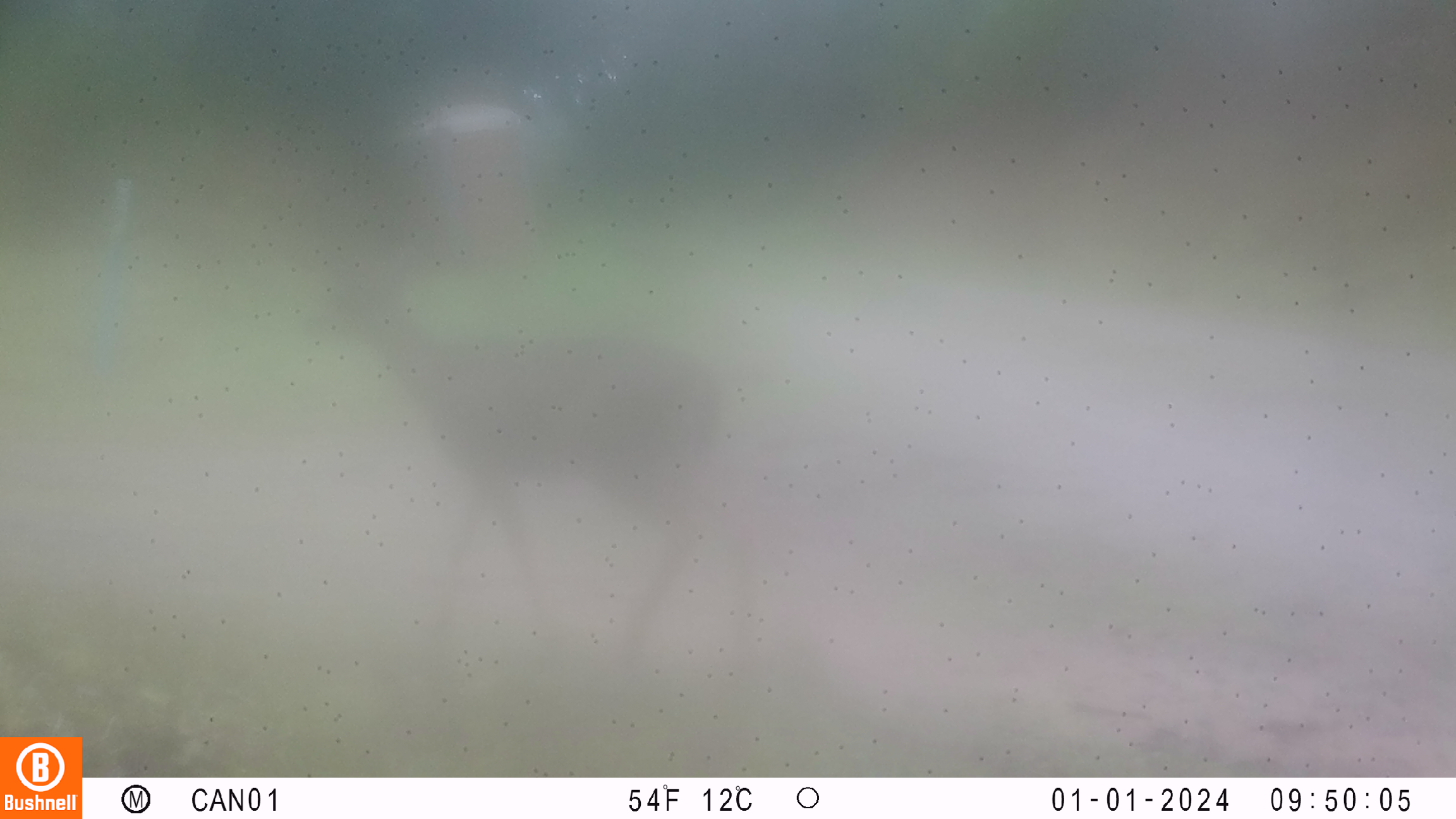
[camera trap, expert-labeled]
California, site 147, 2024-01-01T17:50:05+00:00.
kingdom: Animalia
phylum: Chordata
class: Mammalia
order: Artiodactyla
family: Cervidae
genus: Odocoileus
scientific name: Odocoileus hemionus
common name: mule deer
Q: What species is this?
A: Mule deer (Odocoileus hemionus).